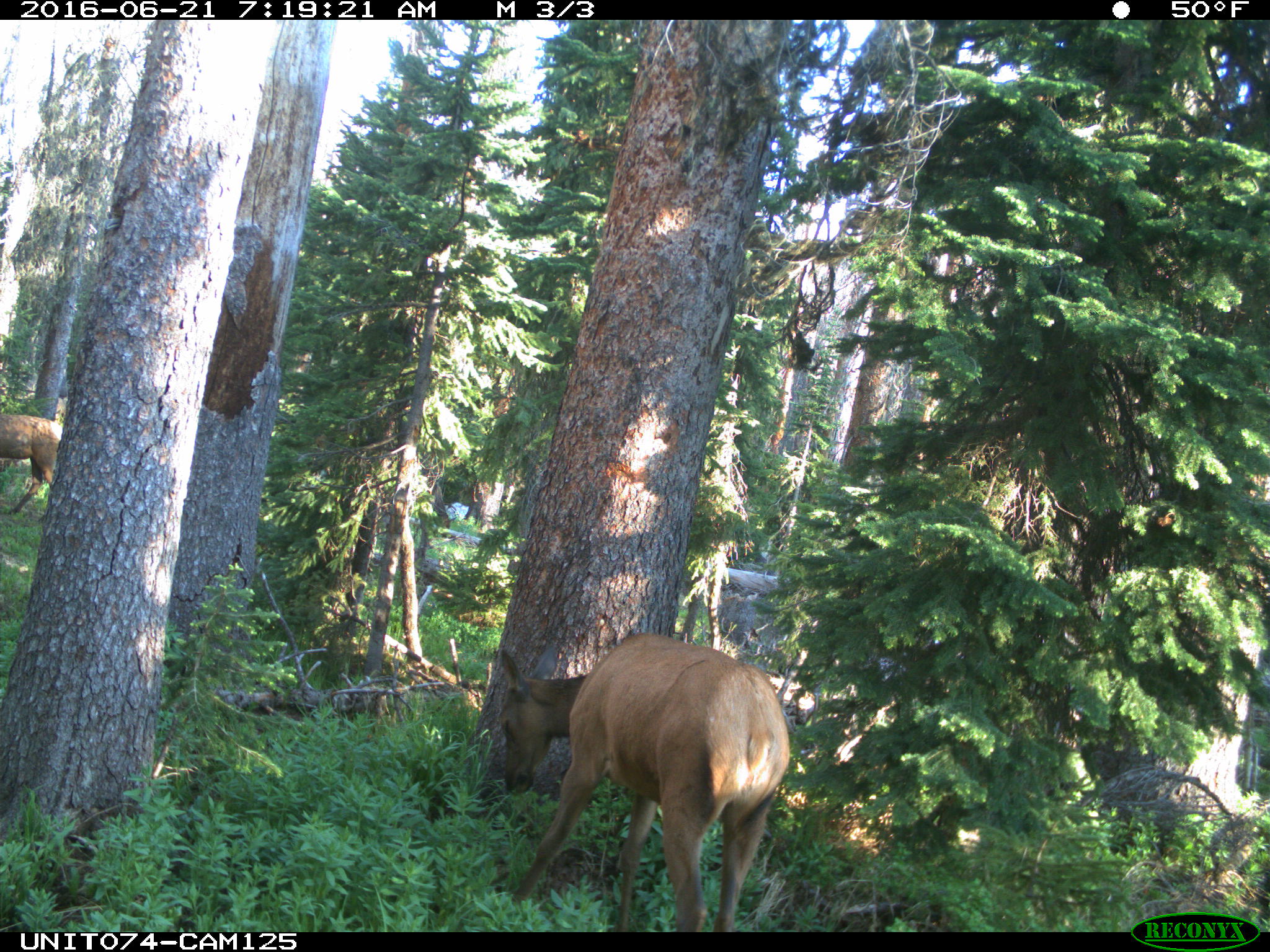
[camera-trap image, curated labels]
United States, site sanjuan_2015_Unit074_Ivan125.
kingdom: Animalia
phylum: Chordata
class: Mammalia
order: Artiodactyla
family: Cervidae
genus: Cervus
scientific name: Cervus elaphus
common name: red deer